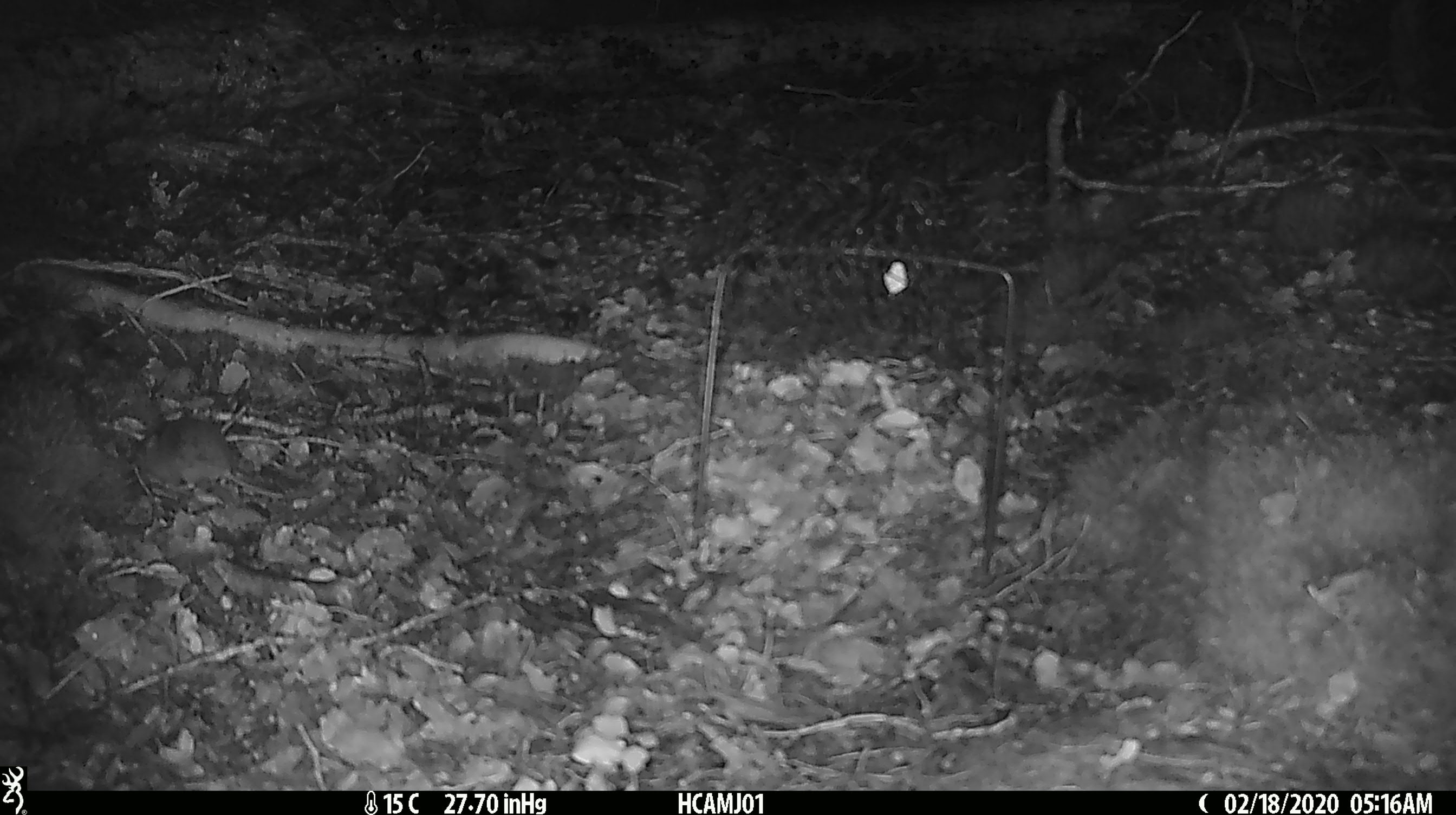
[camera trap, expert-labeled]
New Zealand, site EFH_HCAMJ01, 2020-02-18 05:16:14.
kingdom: Animalia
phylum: Chordata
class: Mammalia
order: Rodentia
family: Muridae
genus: Mus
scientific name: Mus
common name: mouse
Mouse (Mus).